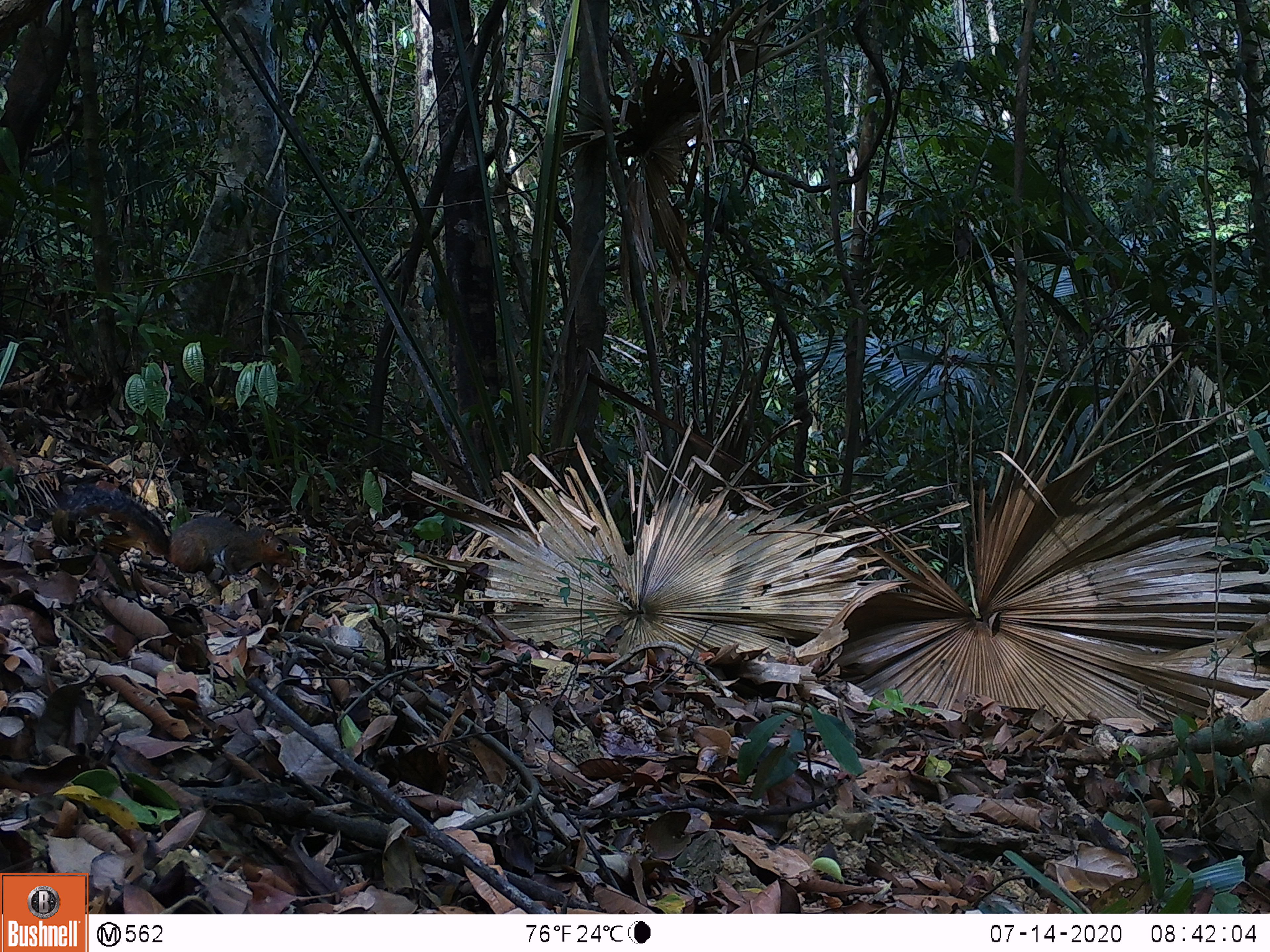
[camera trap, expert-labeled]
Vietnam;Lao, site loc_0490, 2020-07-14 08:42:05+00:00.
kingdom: Animalia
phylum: Chordata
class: Mammalia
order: Rodentia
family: Sciuridae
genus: Dremomys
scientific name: Dremomys rufigenis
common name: red-cheeked squirrel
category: red cheeked squirrel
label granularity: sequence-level